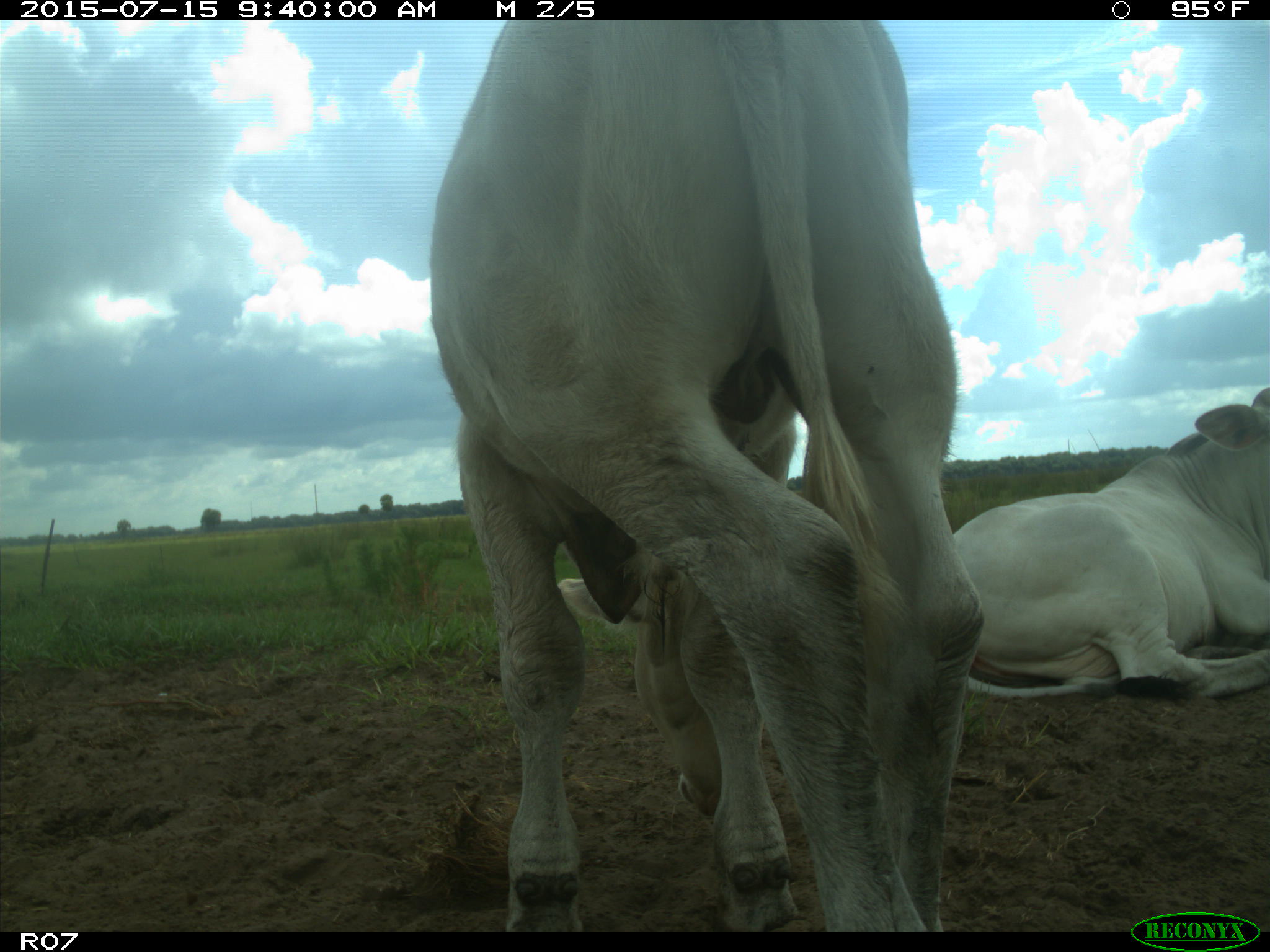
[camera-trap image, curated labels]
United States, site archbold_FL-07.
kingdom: Animalia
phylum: Chordata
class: Mammalia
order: Artiodactyla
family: Bovidae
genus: Bos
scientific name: Bos taurus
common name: domestic cow